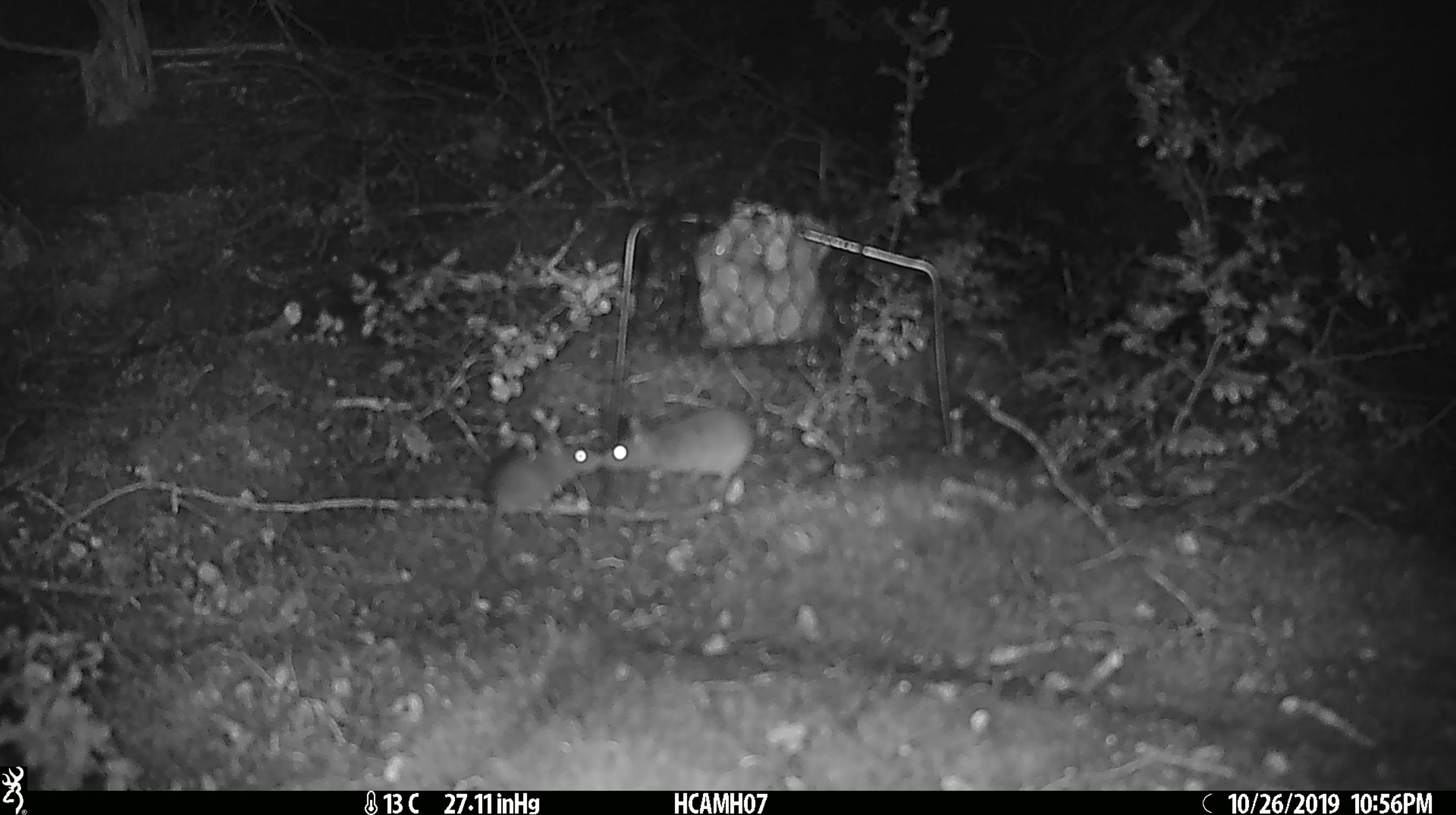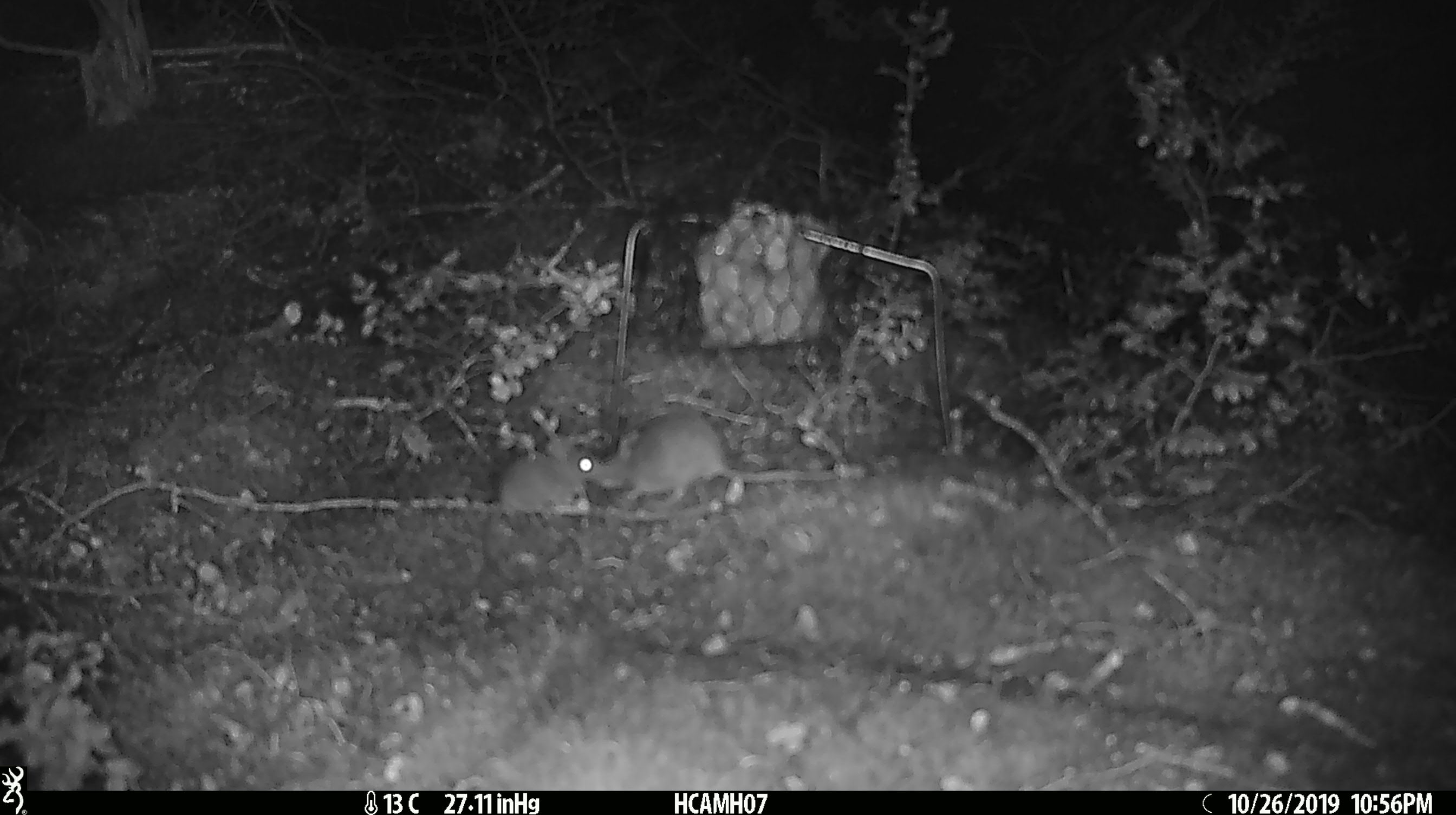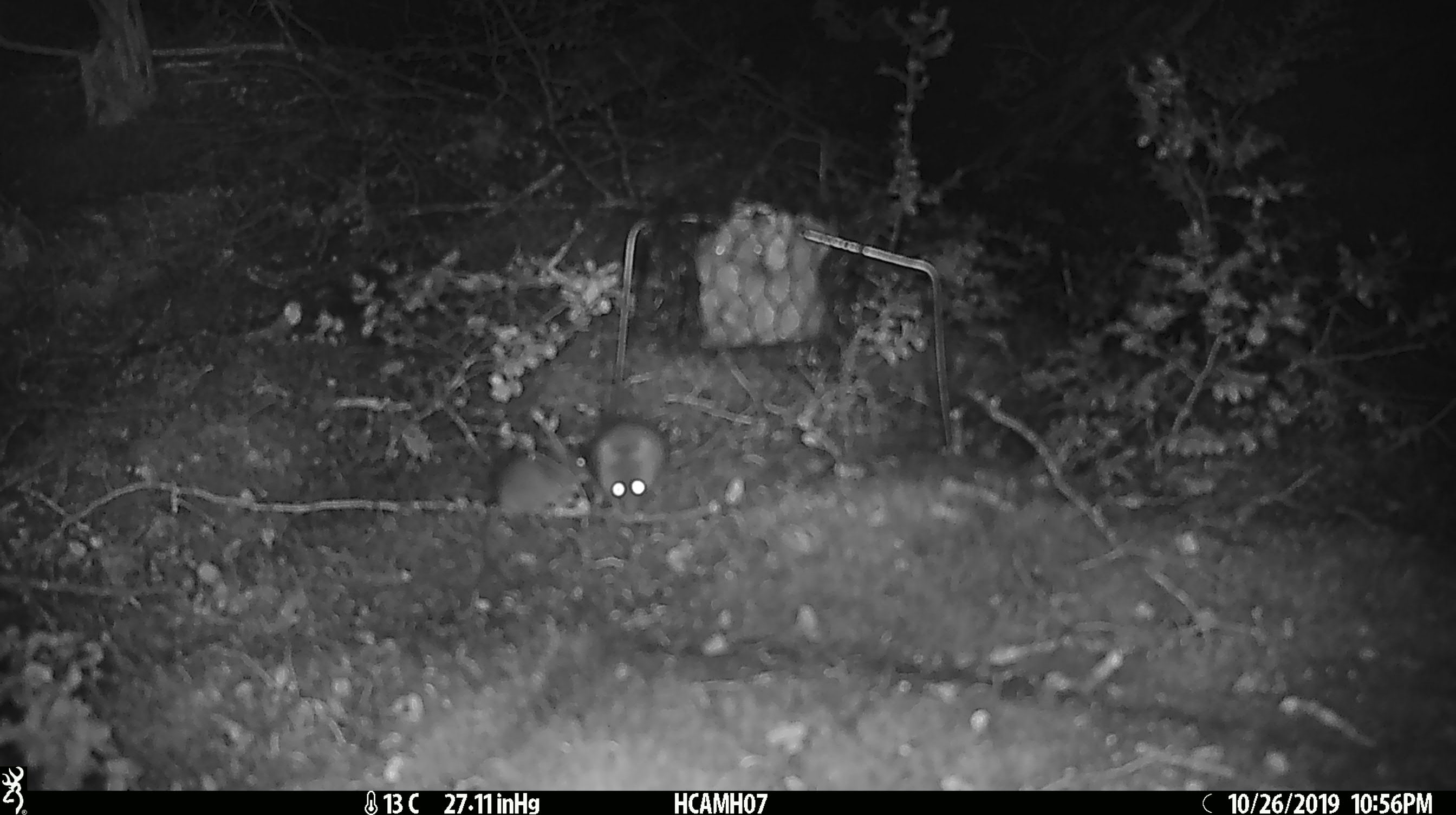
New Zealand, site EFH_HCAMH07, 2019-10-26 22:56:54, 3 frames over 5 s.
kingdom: Animalia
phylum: Chordata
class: Mammalia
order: Rodentia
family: Muridae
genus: Mus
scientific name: Mus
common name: mouse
Mouse (Mus).